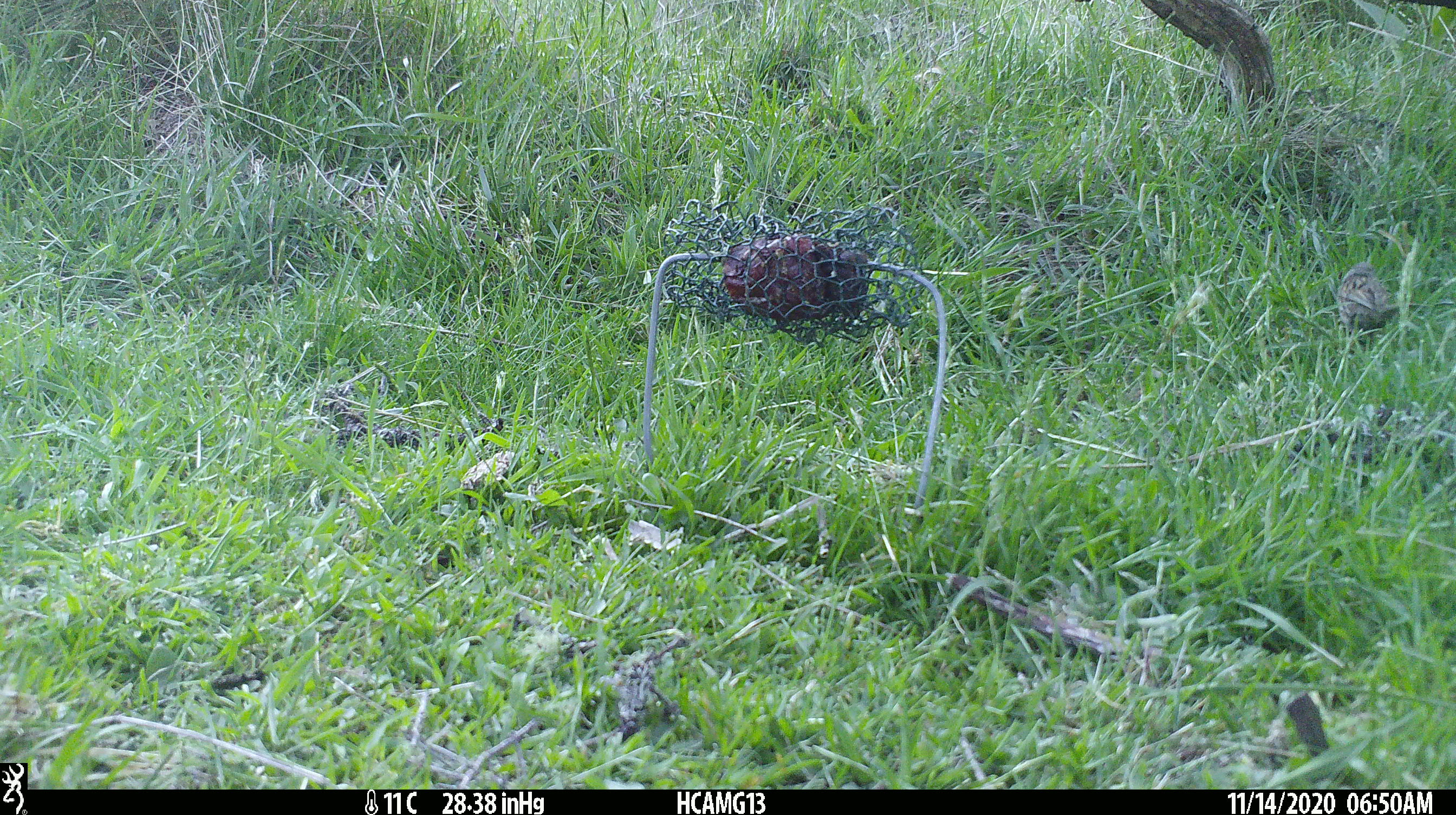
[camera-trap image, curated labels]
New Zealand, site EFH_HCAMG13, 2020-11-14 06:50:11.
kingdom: Animalia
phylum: Chordata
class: Aves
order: Passeriformes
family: Prunellidae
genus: Prunella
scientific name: Prunella modularis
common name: dunnock